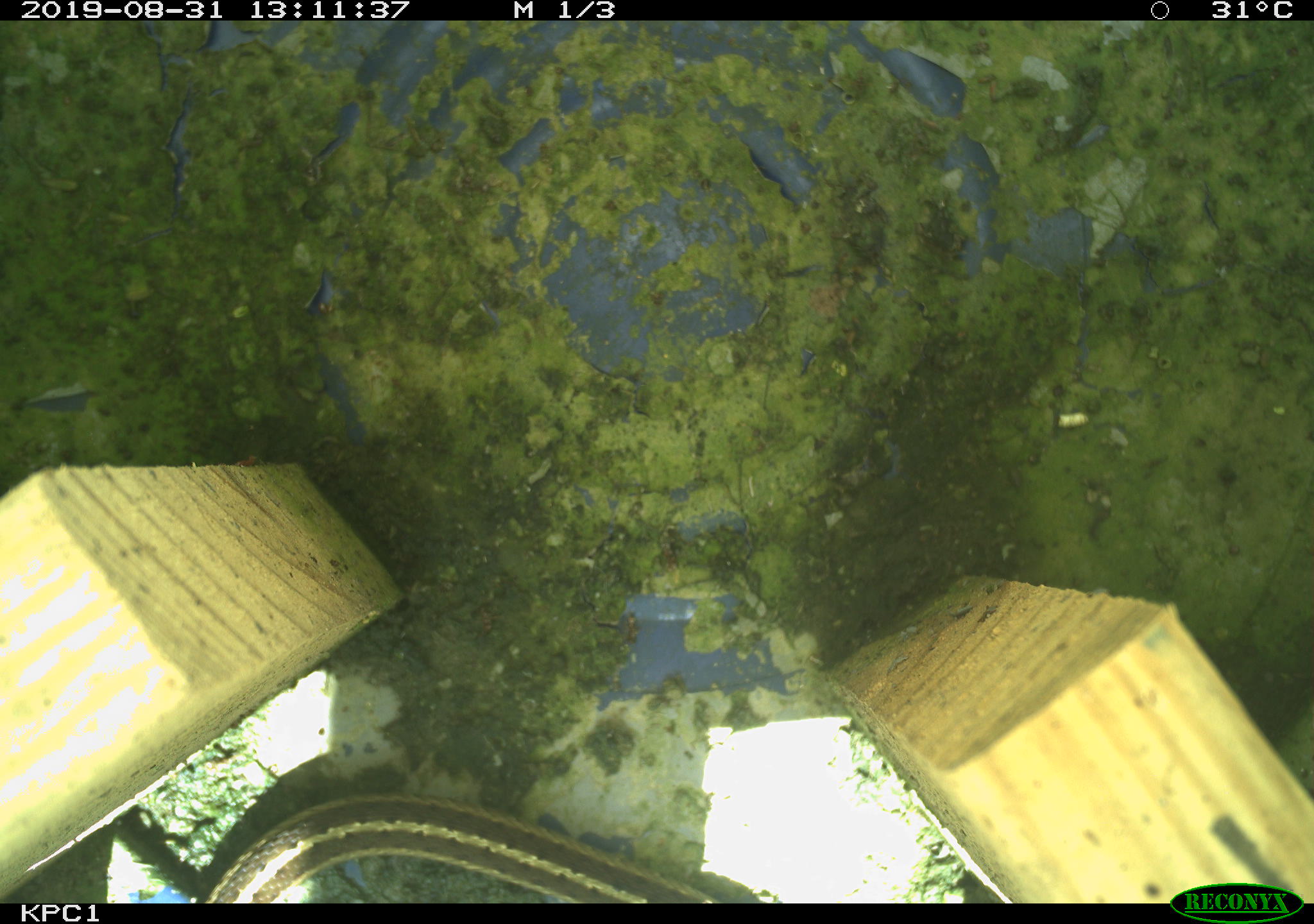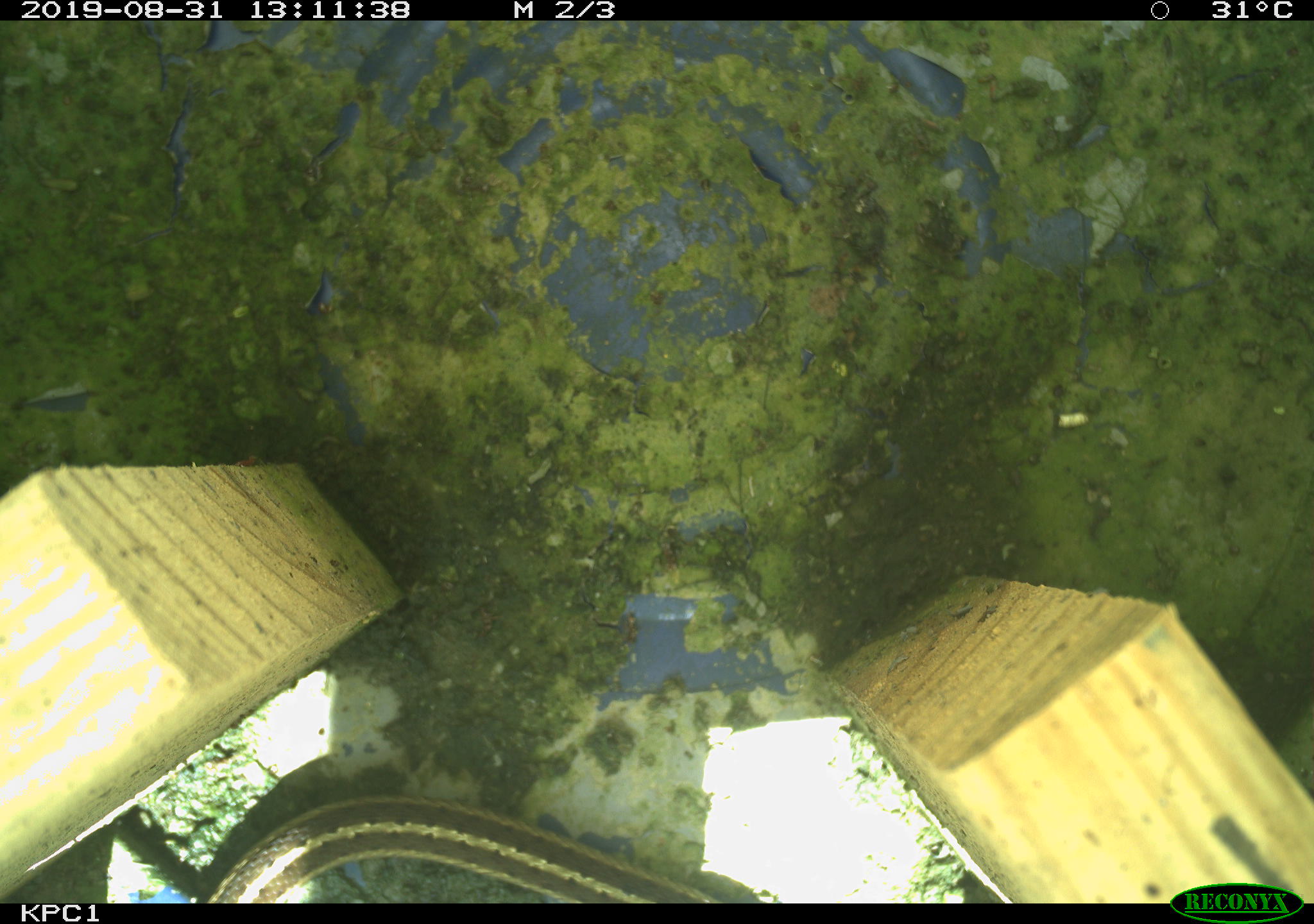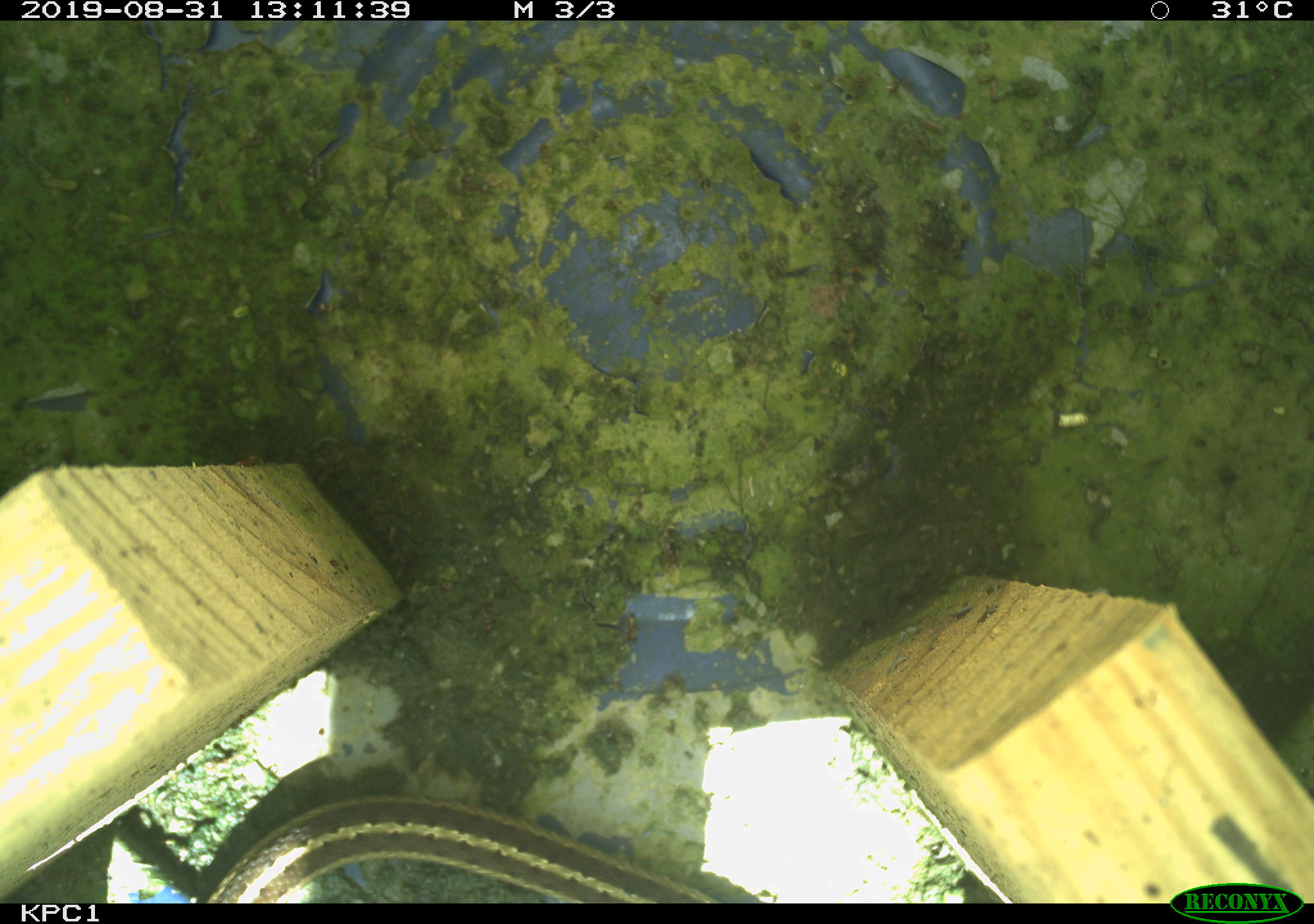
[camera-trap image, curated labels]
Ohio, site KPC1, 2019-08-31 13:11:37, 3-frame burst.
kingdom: Animalia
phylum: Chordata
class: Reptilia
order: Squamata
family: Colubridae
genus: Thamnophis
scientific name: Thamnophis sirtalis sirtalis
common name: eastern gartersnake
Eastern gartersnake (Thamnophis sirtalis sirtalis).